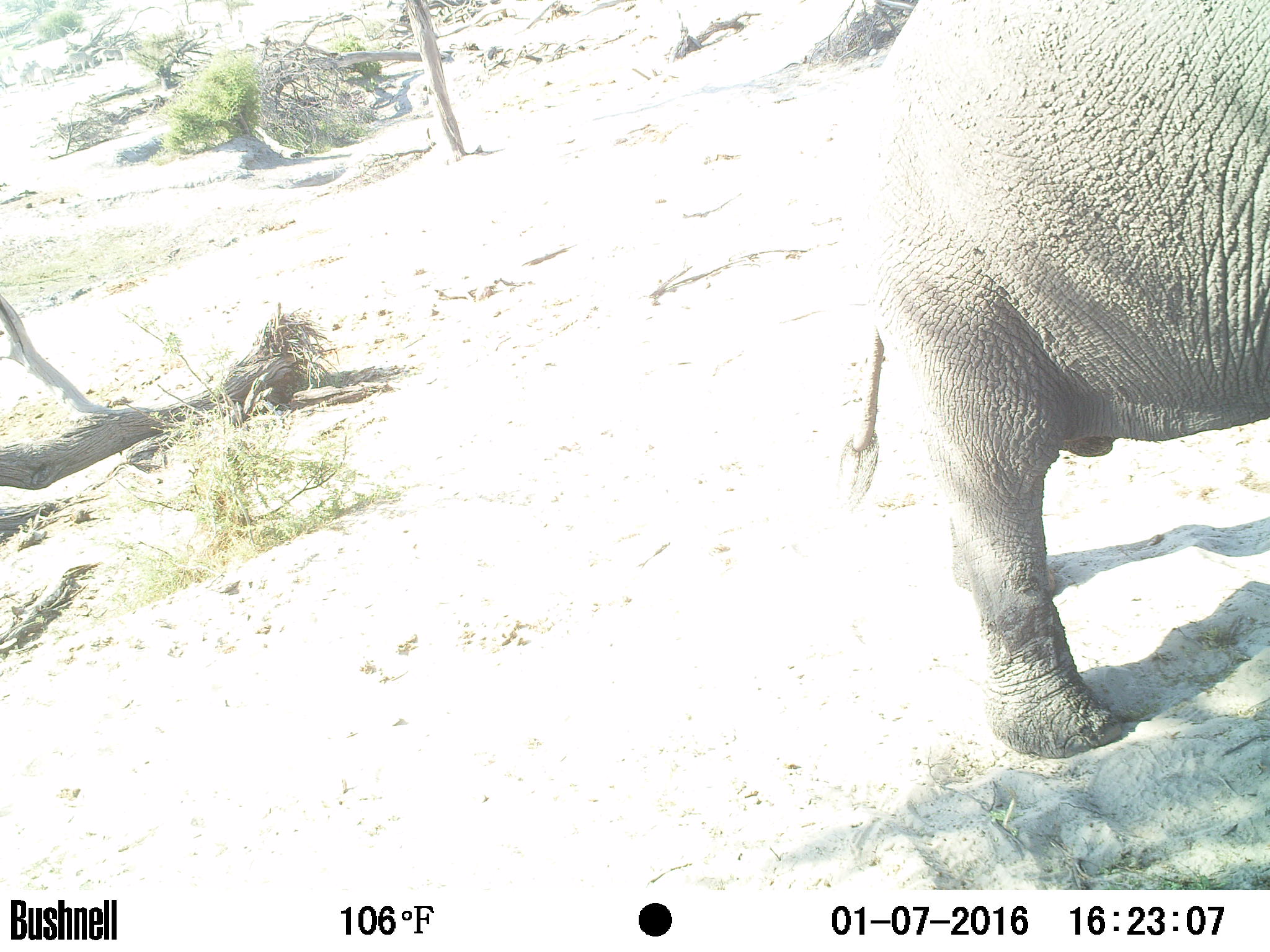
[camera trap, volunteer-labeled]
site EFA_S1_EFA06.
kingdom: Animalia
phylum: Chordata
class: Mammalia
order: Proboscidea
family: Elephantidae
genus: Loxodonta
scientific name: Loxodonta africana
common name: african bush elephant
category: elephant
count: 1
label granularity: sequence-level